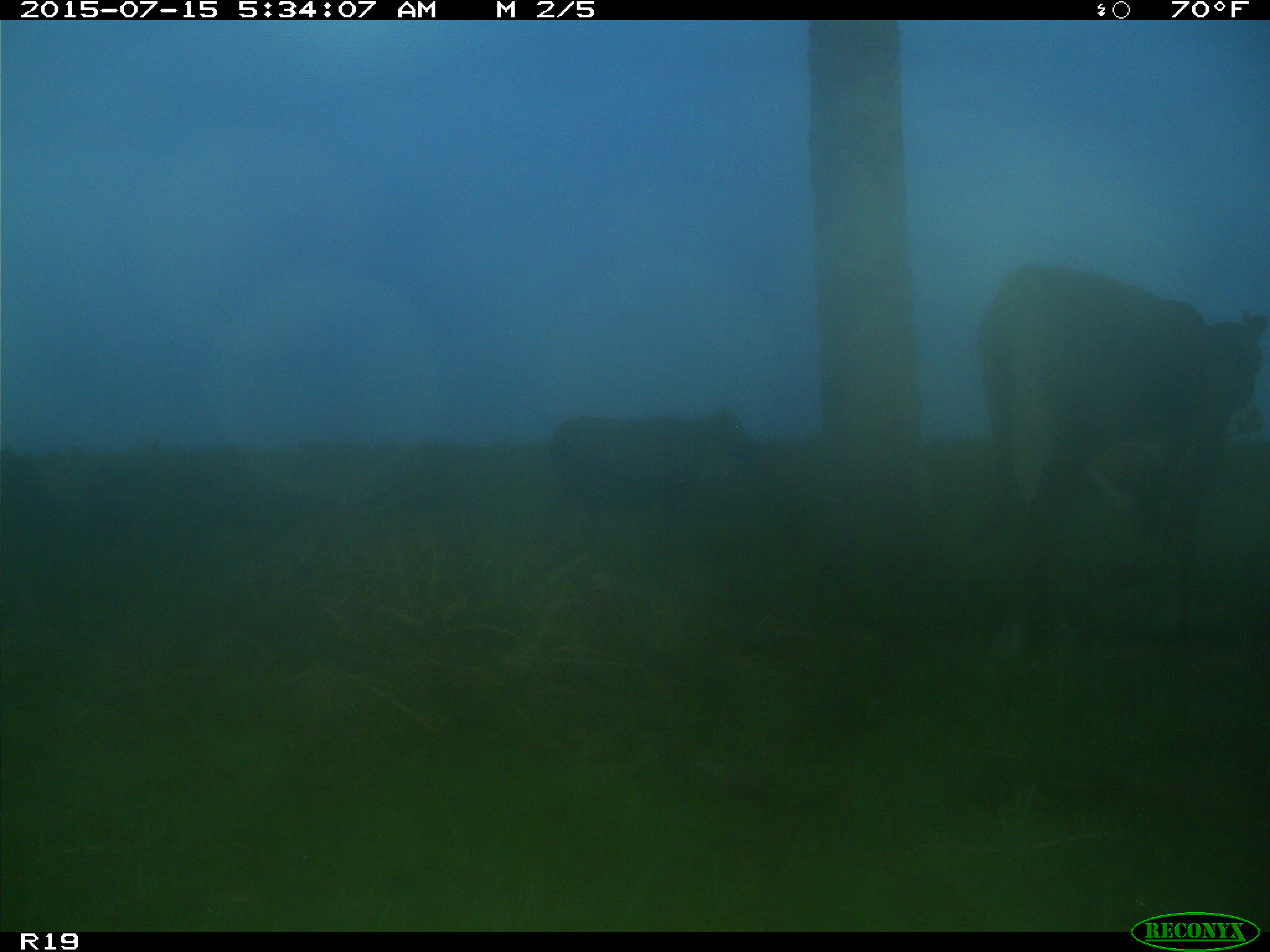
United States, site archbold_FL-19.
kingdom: Animalia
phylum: Chordata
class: Mammalia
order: Artiodactyla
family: Bovidae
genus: Bos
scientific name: Bos taurus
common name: domestic cow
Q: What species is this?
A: Bos taurus (domestic cow).